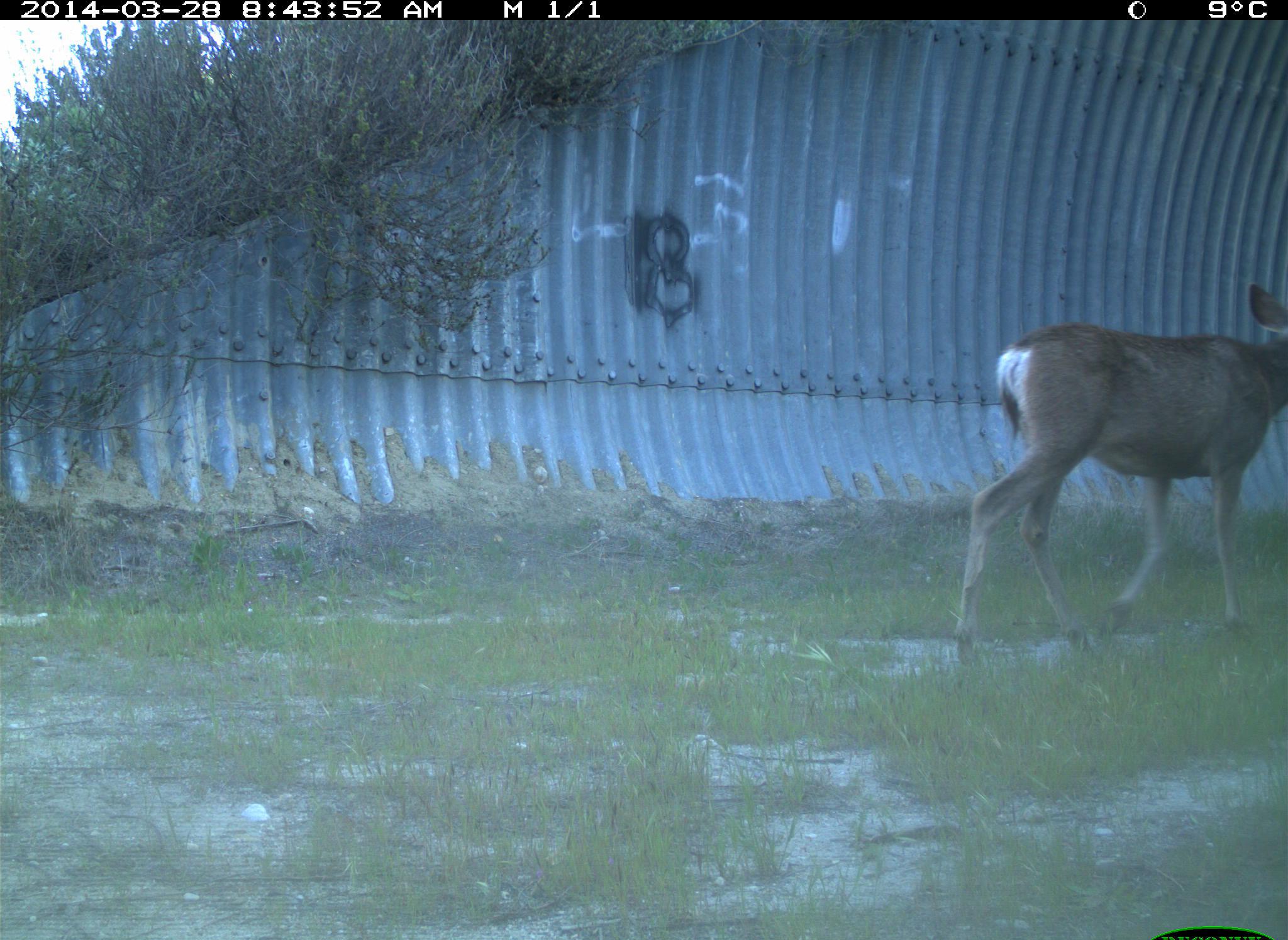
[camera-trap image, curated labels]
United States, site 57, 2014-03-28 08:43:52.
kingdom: Animalia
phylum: Chordata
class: Mammalia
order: Artiodactyla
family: Cervidae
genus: Odocoileus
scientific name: Odocoileus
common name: deer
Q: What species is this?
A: Deer (Odocoileus).